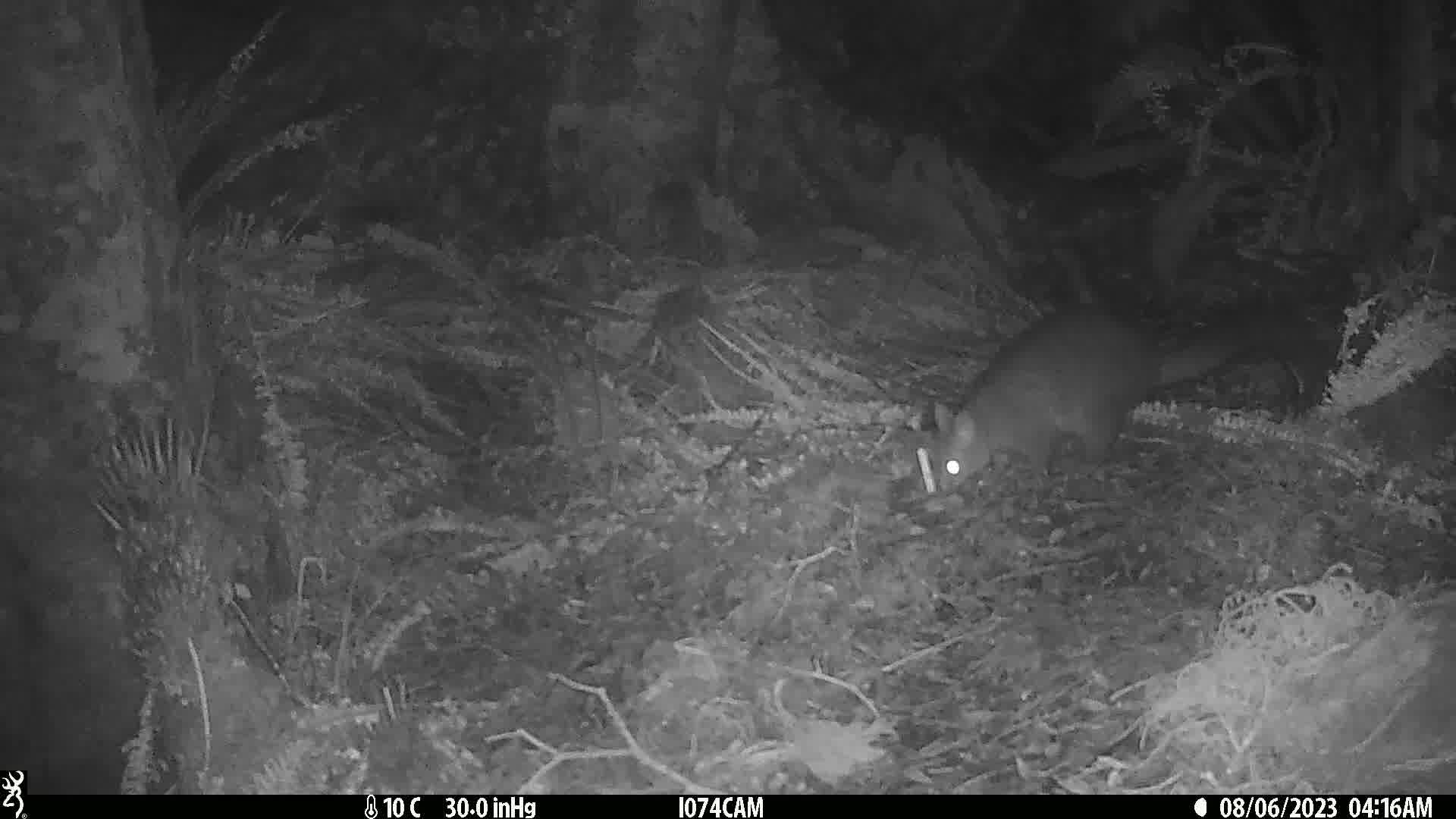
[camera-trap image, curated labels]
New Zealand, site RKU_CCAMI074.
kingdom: Animalia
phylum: Chordata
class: Mammalia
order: Diprotodontia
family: Phalangeridae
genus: Trichosurus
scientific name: Trichosurus vulpecula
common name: common brushtail possum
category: possum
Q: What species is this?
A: Possum (common brushtail possum) (Trichosurus vulpecula).